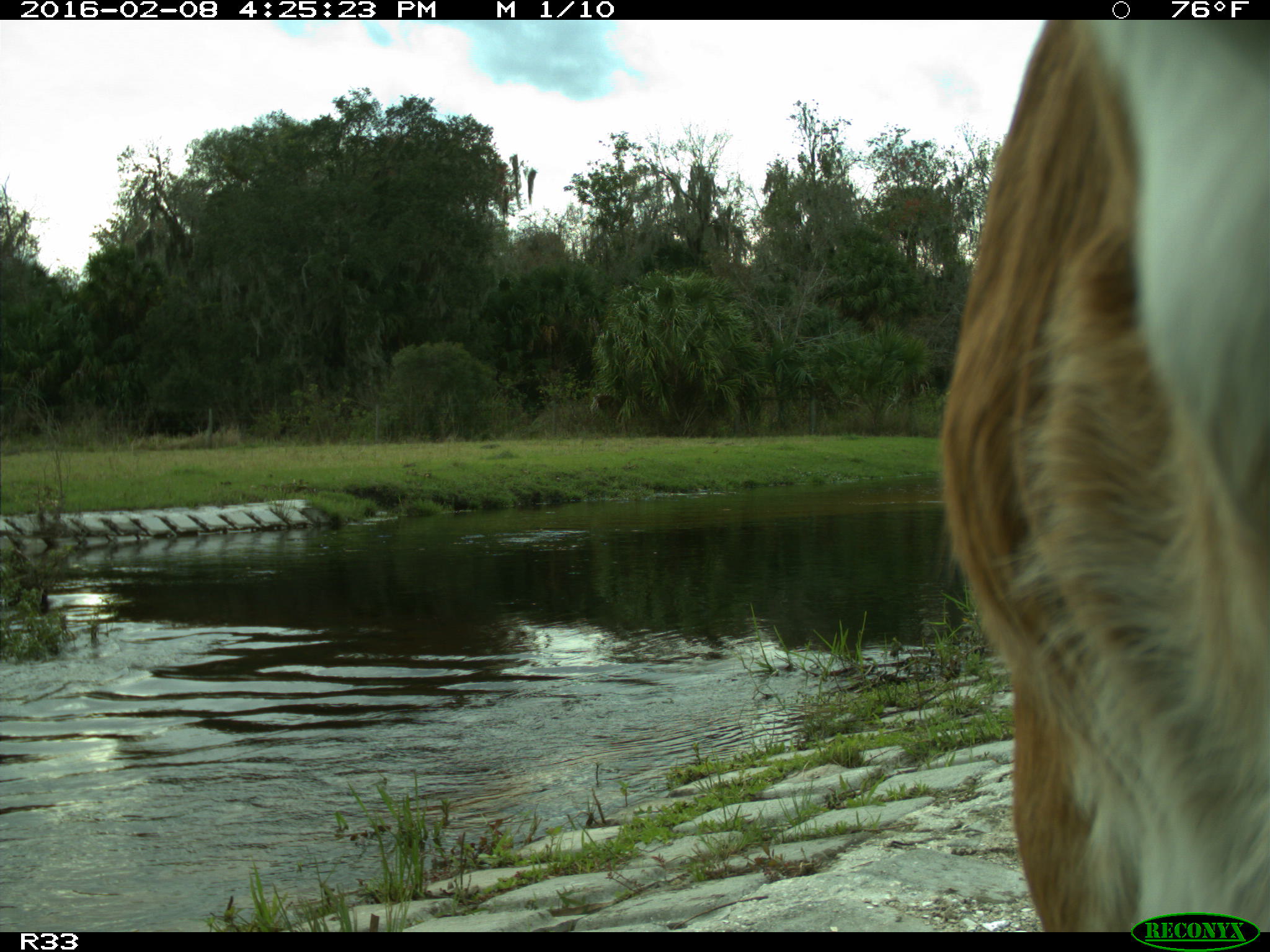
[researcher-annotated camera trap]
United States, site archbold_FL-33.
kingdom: Animalia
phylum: Chordata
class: Mammalia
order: Artiodactyla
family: Bovidae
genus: Bos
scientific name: Bos taurus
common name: domestic cow